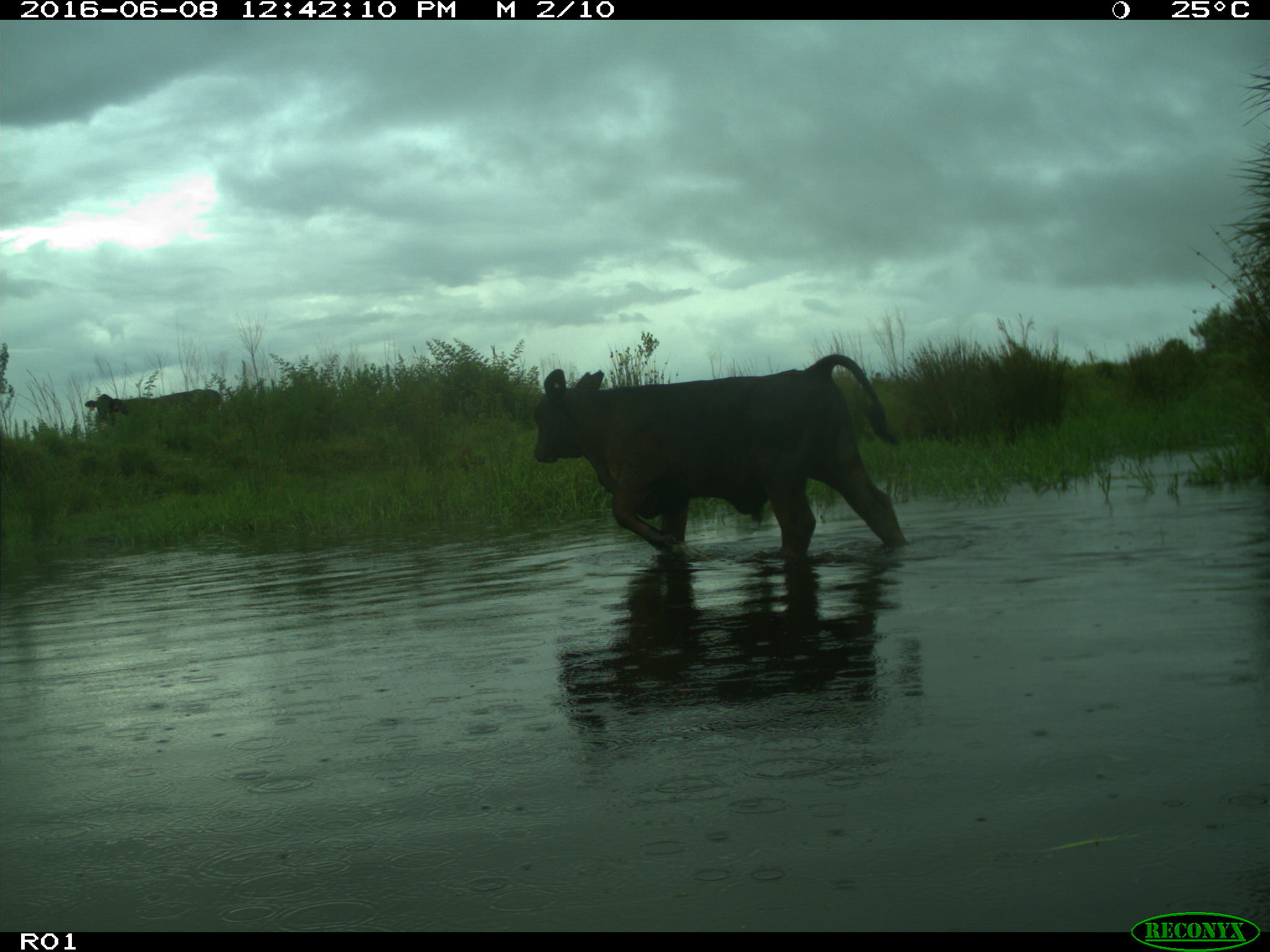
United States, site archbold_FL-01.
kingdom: Animalia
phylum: Chordata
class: Mammalia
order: Artiodactyla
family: Bovidae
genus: Bos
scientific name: Bos taurus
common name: domestic cow